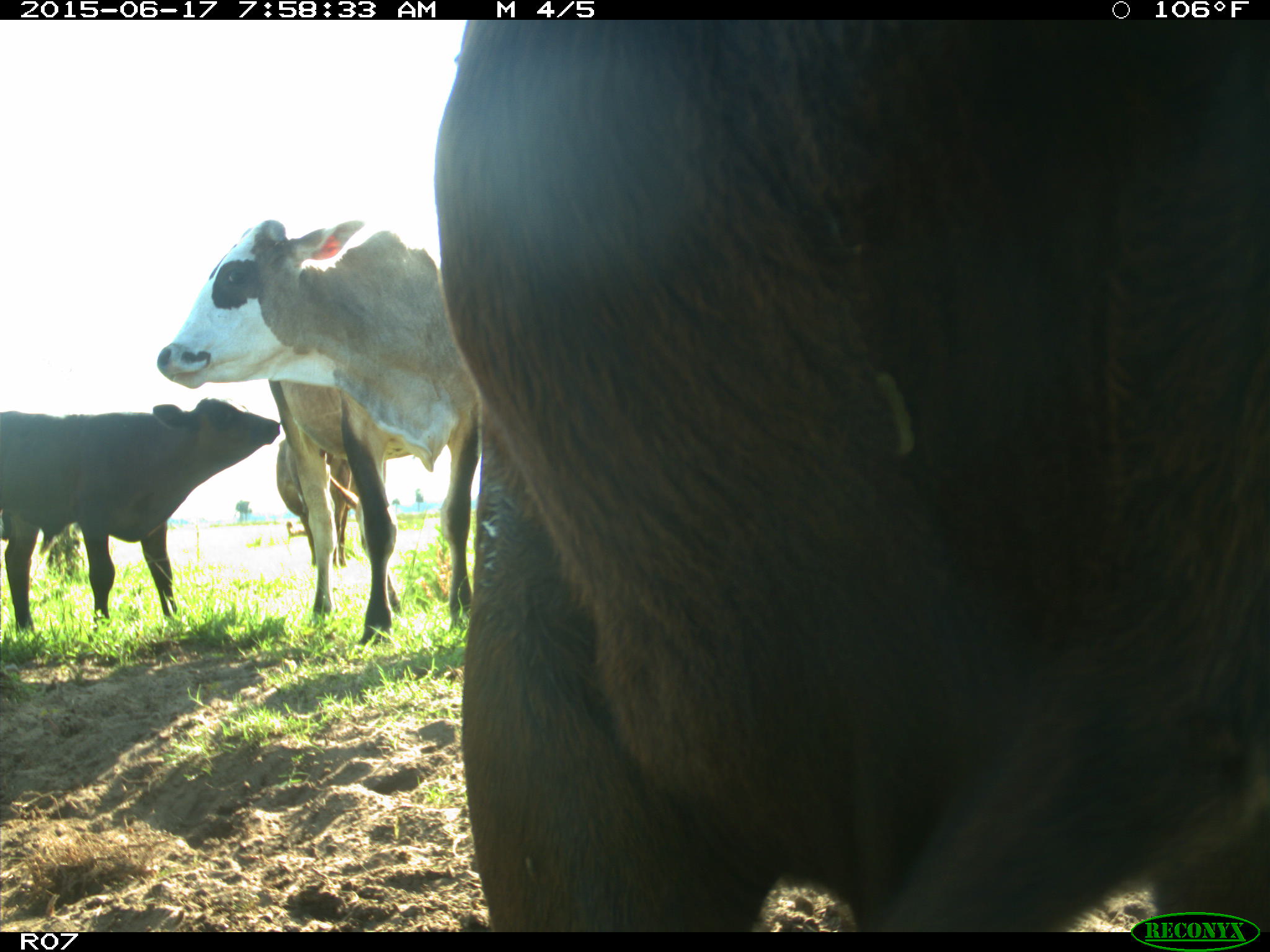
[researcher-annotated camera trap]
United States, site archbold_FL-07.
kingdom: Animalia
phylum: Chordata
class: Mammalia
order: Artiodactyla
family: Bovidae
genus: Bos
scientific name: Bos taurus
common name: domestic cow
Bos taurus (domestic cow).